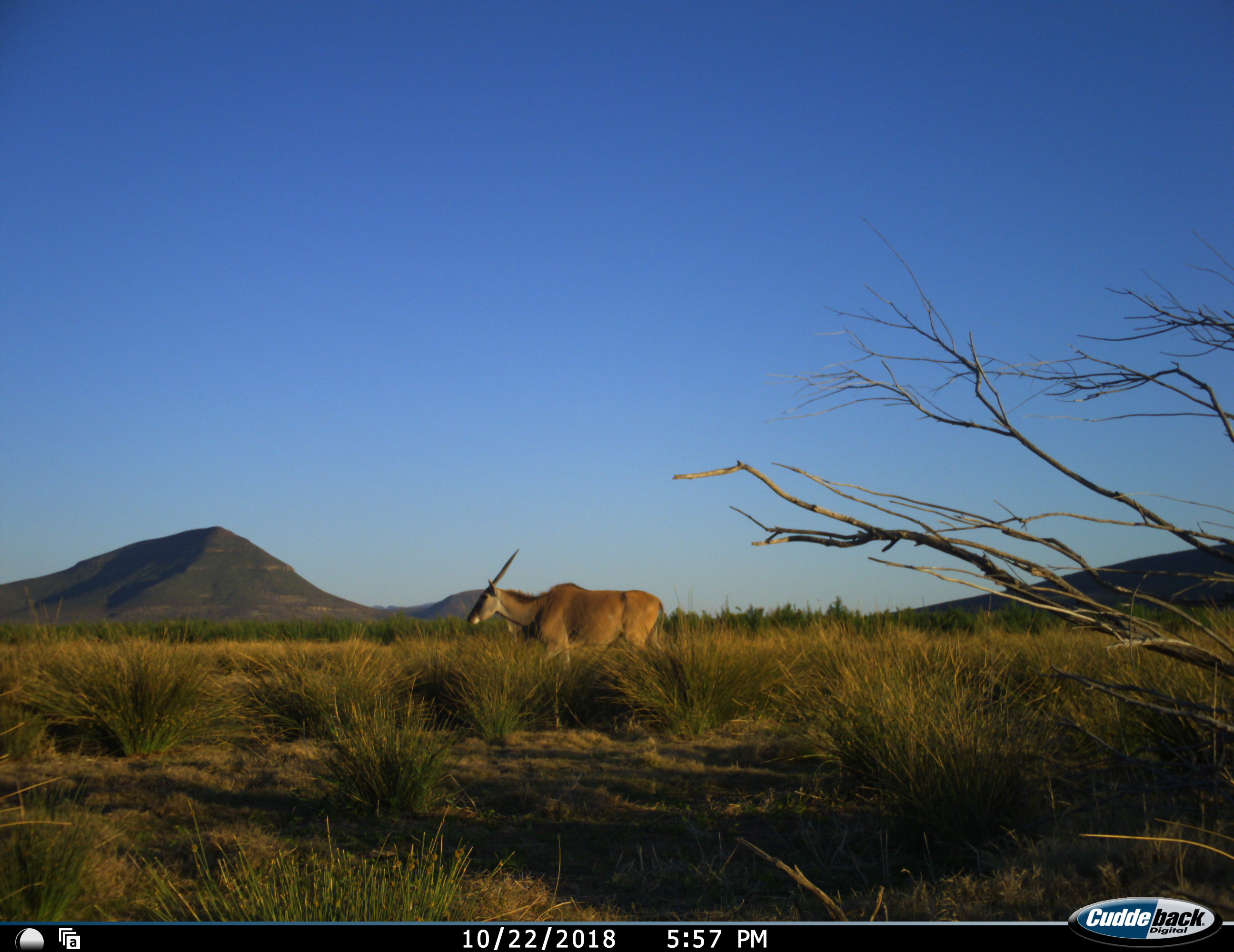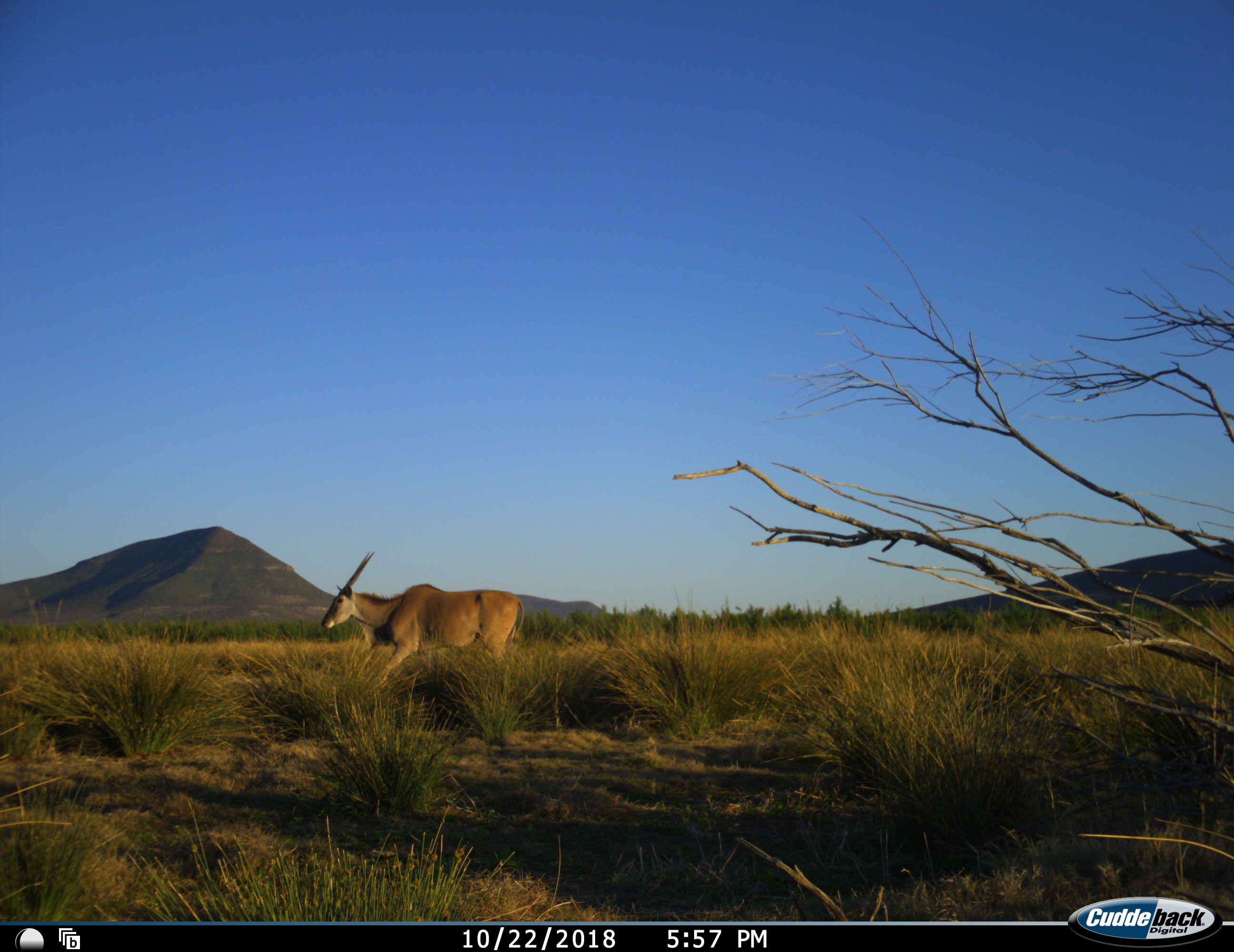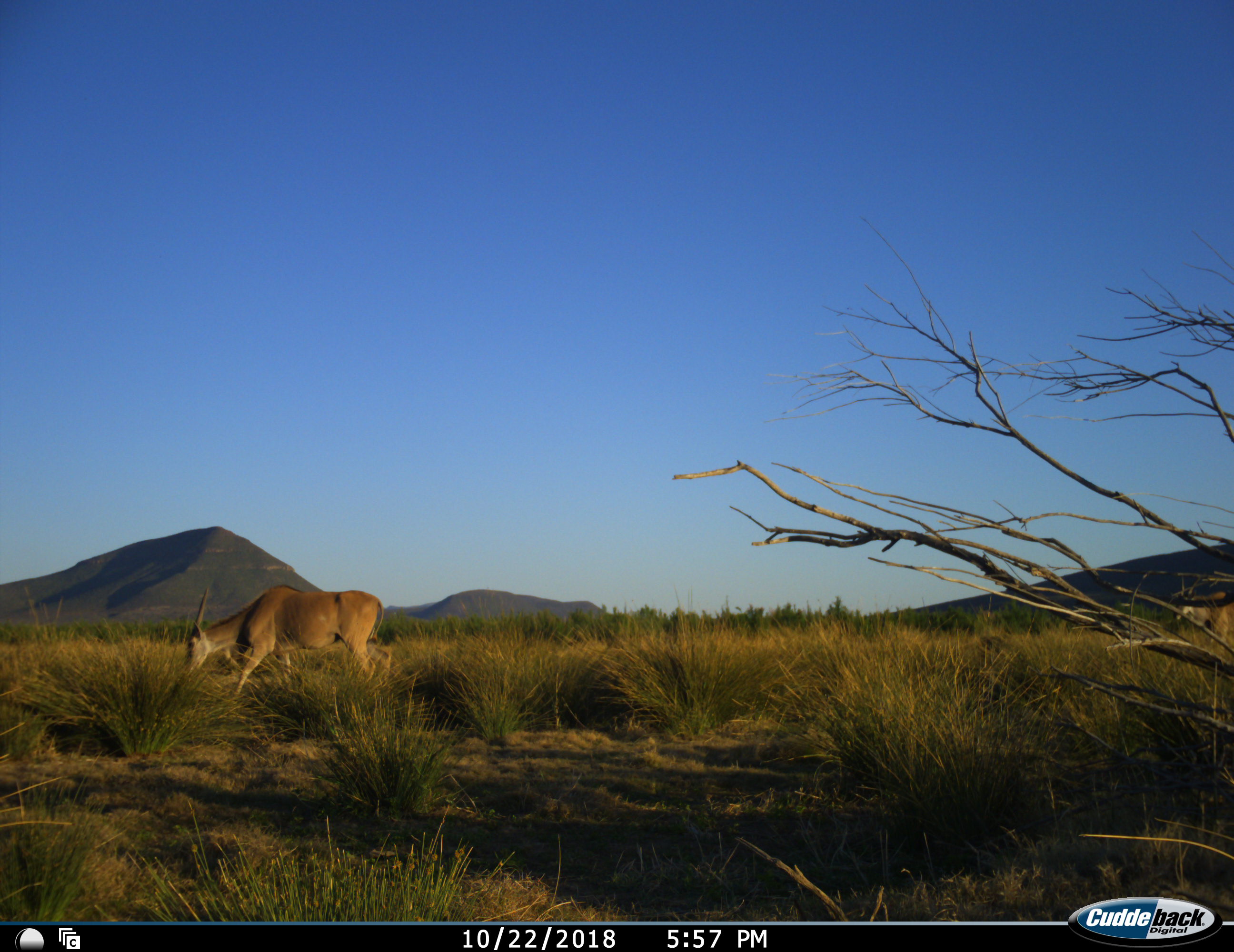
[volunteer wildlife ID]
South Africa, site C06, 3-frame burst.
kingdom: Animalia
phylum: Chordata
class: Mammalia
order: Artiodactyla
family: Bovidae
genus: Tragelaphus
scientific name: Tragelaphus oryx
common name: eland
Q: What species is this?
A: Eland (Tragelaphus oryx).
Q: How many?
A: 2.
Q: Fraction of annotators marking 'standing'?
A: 11%.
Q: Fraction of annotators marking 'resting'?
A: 0%.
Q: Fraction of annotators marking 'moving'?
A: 100%.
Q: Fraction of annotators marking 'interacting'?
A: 0%.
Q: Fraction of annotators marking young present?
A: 0%.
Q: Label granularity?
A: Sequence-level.